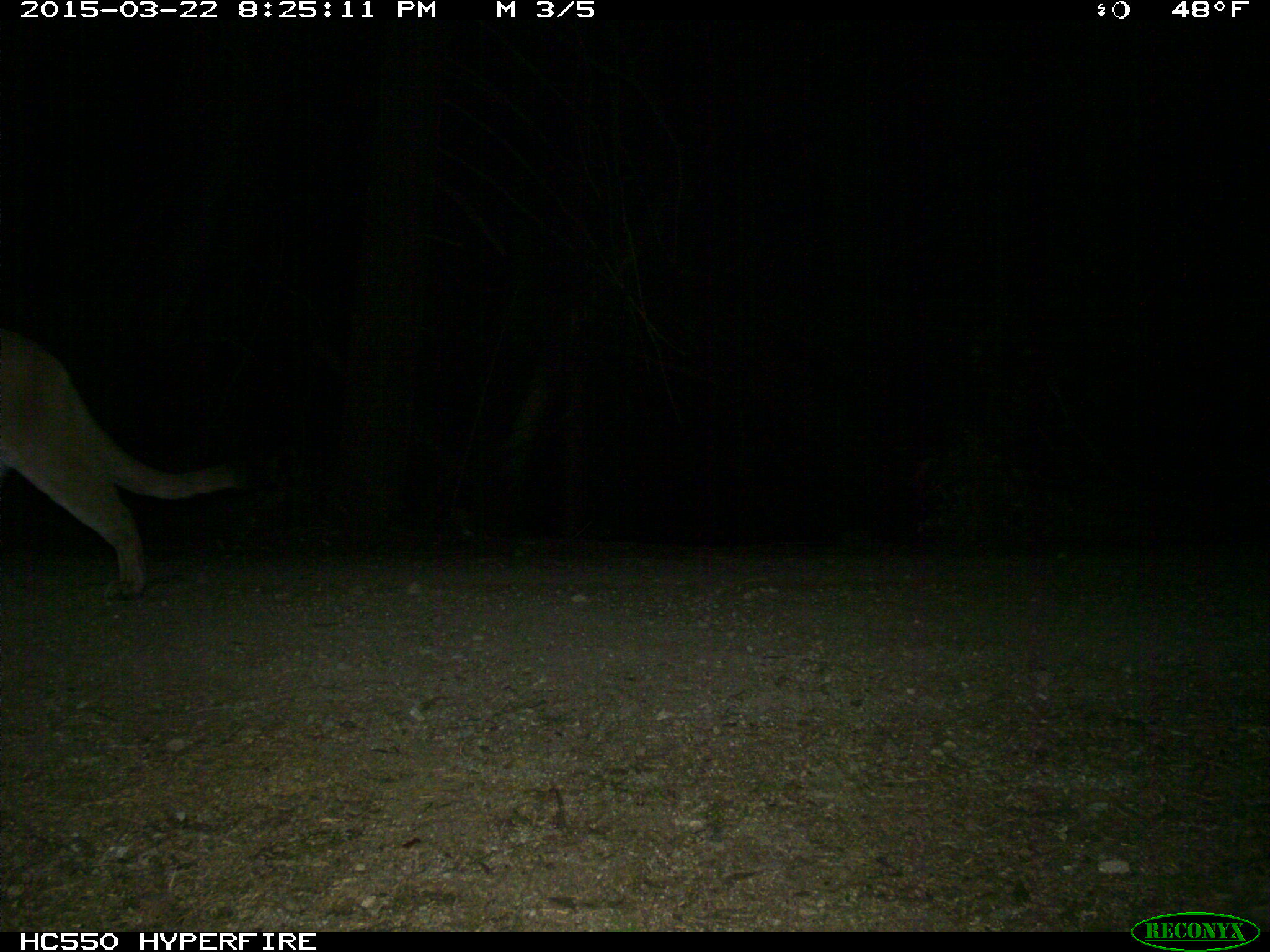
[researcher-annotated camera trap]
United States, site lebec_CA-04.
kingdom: Animalia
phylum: Chordata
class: Mammalia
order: Carnivora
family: Felidae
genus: Puma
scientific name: Puma concolor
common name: mountain lion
Puma concolor (mountain lion).